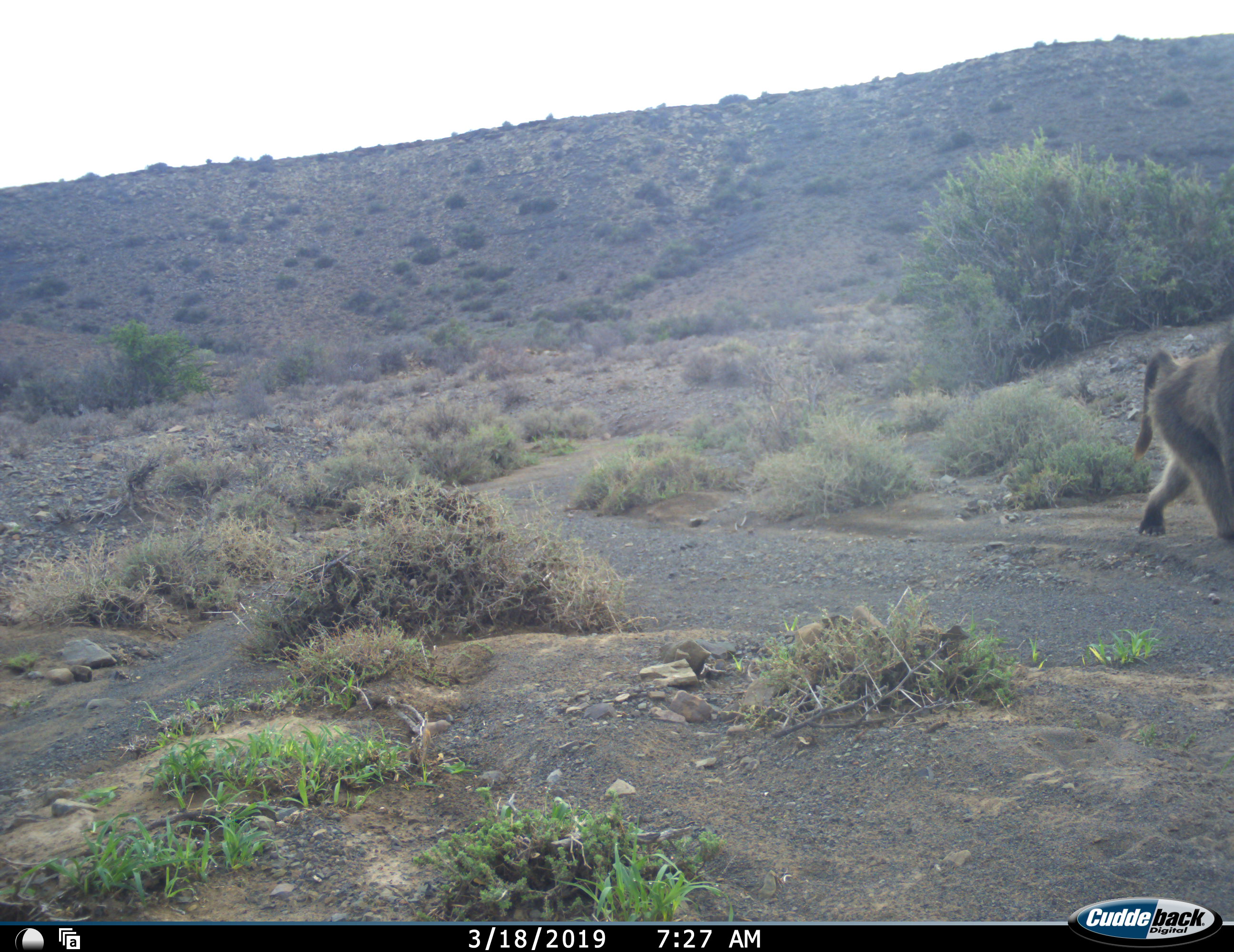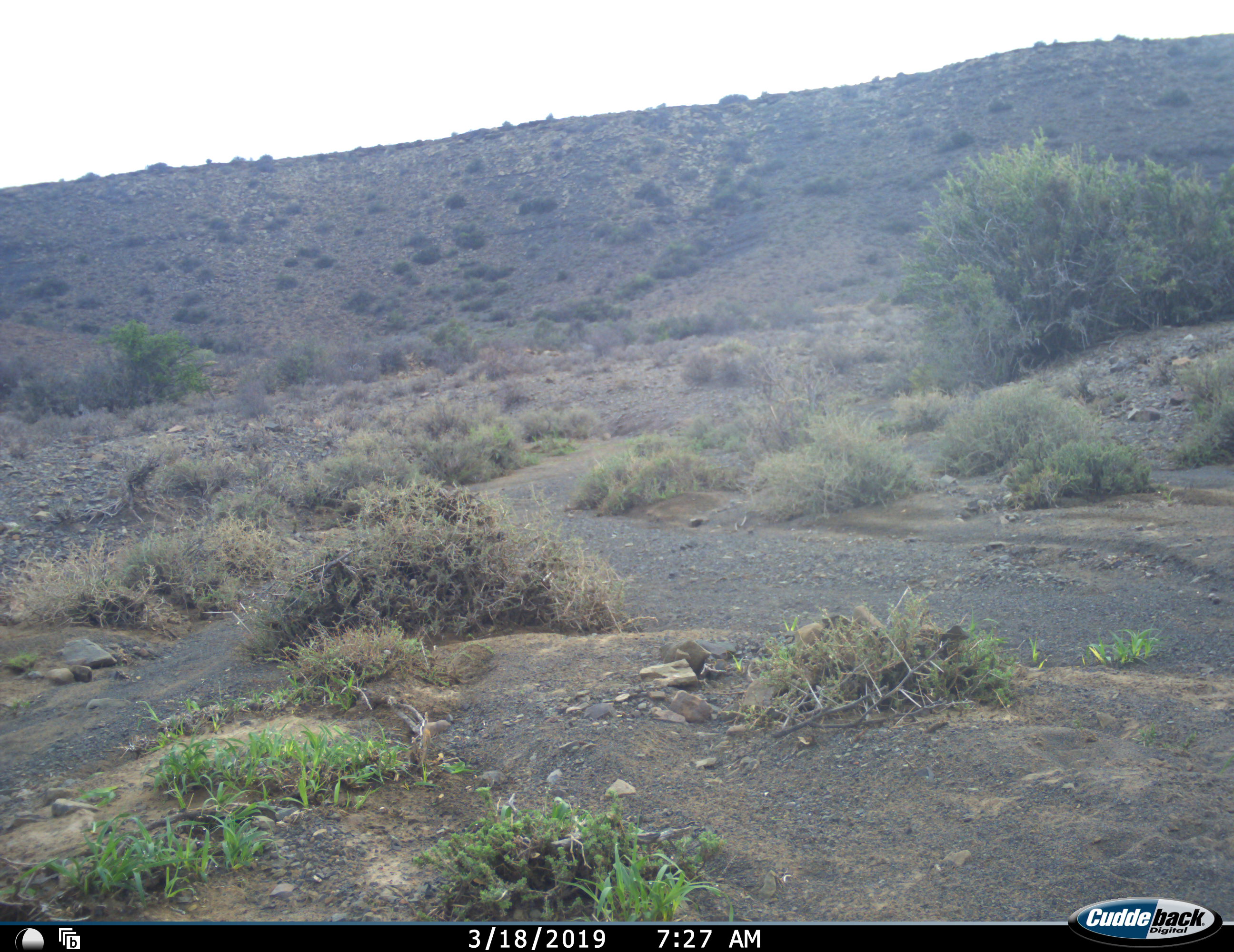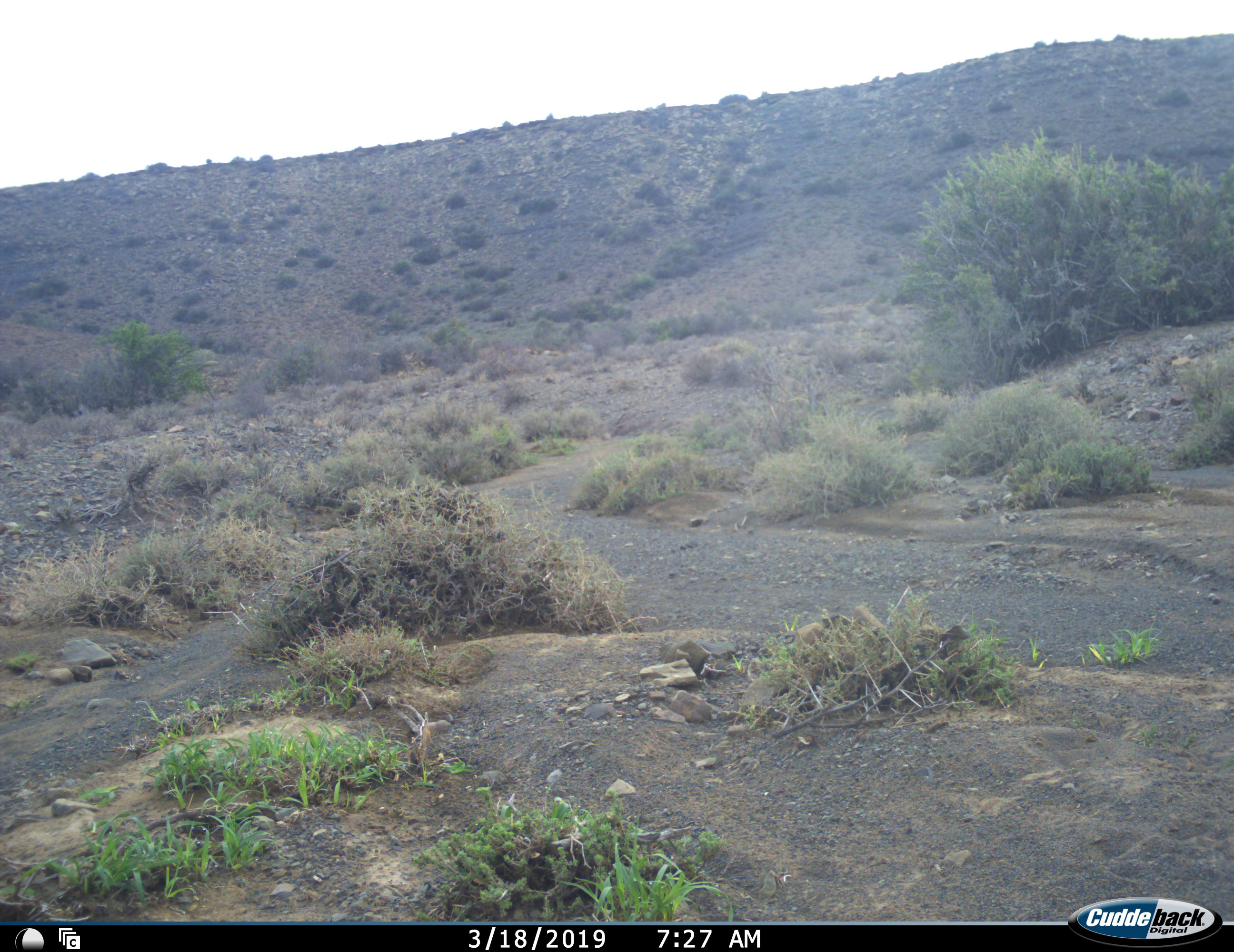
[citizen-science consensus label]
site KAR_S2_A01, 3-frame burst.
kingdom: Animalia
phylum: Chordata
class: Mammalia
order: Primates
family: Cercopithecidae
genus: Papio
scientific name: Papio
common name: baboon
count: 1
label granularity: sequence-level